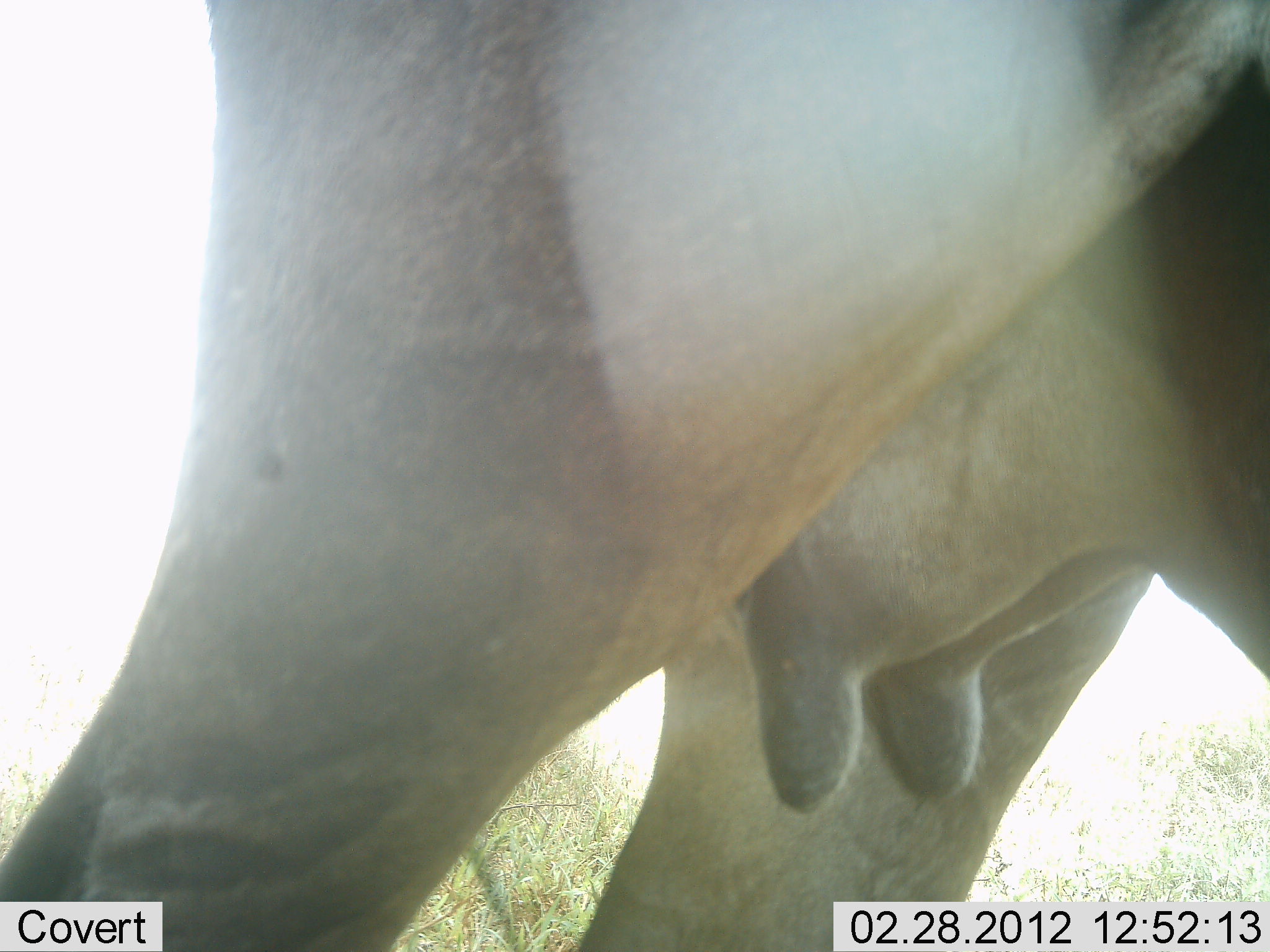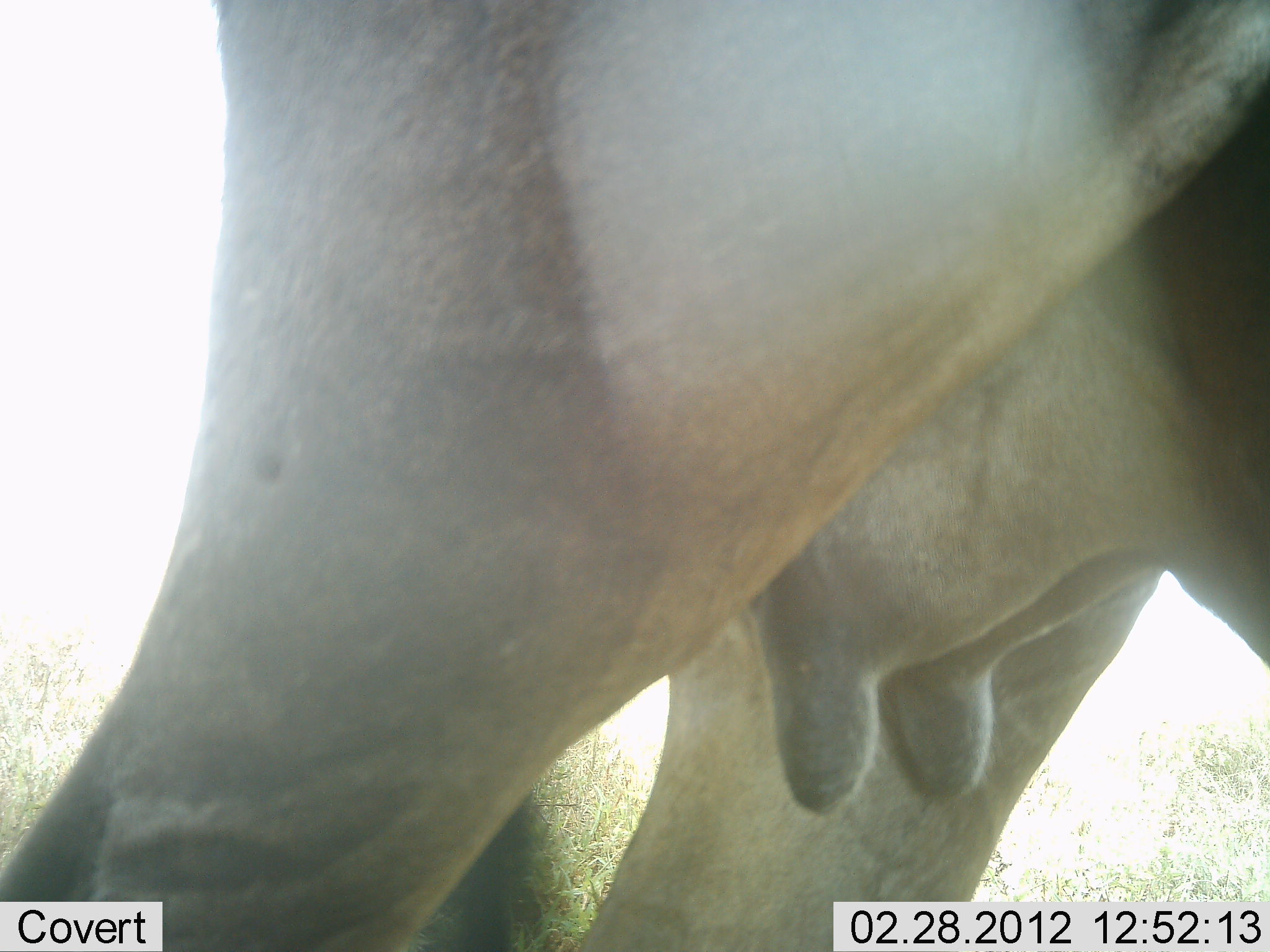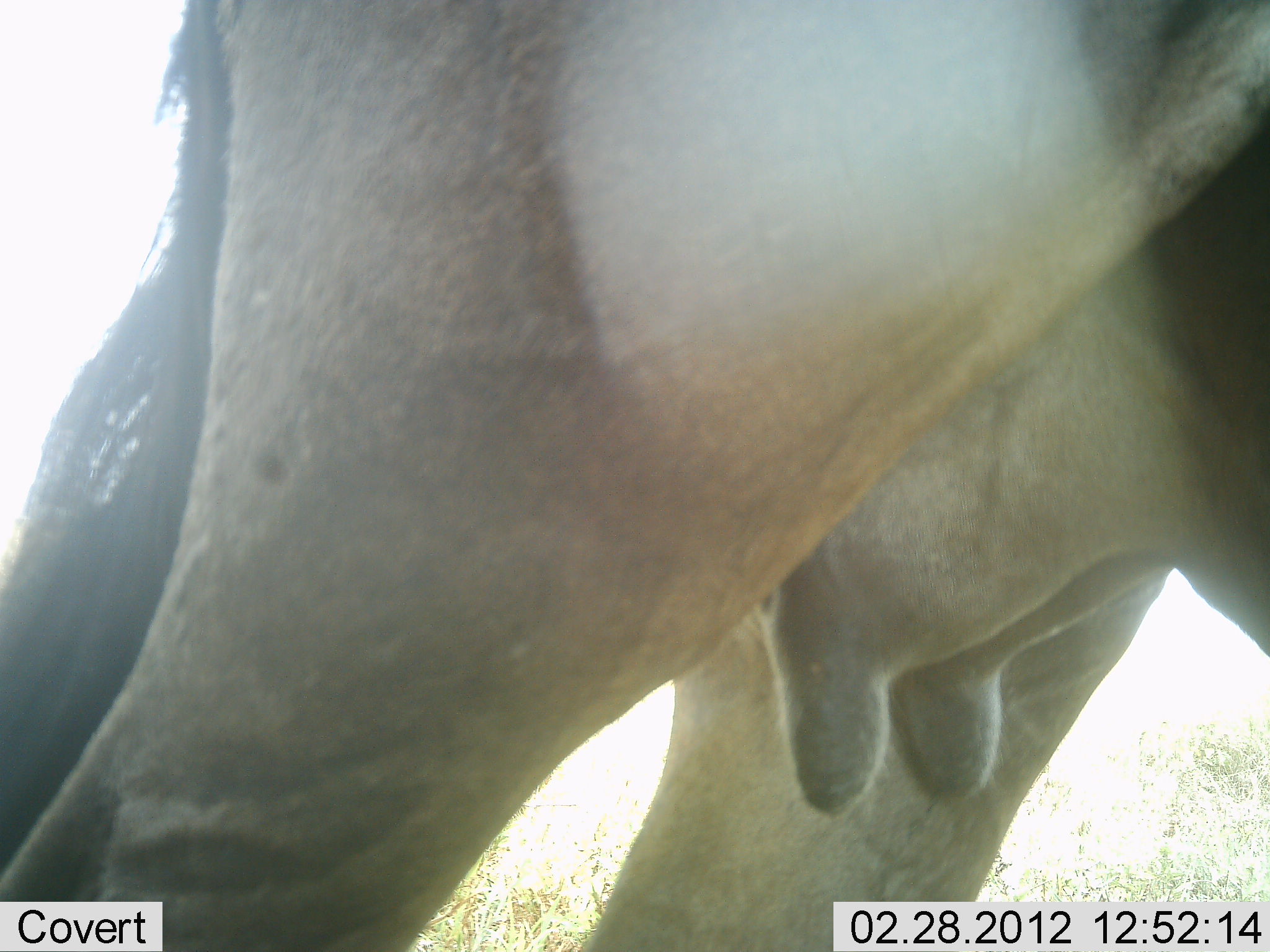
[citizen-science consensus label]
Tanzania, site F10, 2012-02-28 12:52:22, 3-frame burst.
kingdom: Animalia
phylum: Chordata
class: Mammalia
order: Artiodactyla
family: Bovidae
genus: Connochaetes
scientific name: Connochaetes taurinus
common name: blue wildebeest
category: wildebeest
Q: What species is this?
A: Wildebeest (blue wildebeest) (Connochaetes taurinus).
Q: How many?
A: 1.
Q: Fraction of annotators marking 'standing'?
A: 100%.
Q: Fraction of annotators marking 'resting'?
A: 0%.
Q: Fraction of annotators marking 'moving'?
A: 0%.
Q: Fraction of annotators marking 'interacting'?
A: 0%.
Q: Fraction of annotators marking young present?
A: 0%.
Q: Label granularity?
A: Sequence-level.